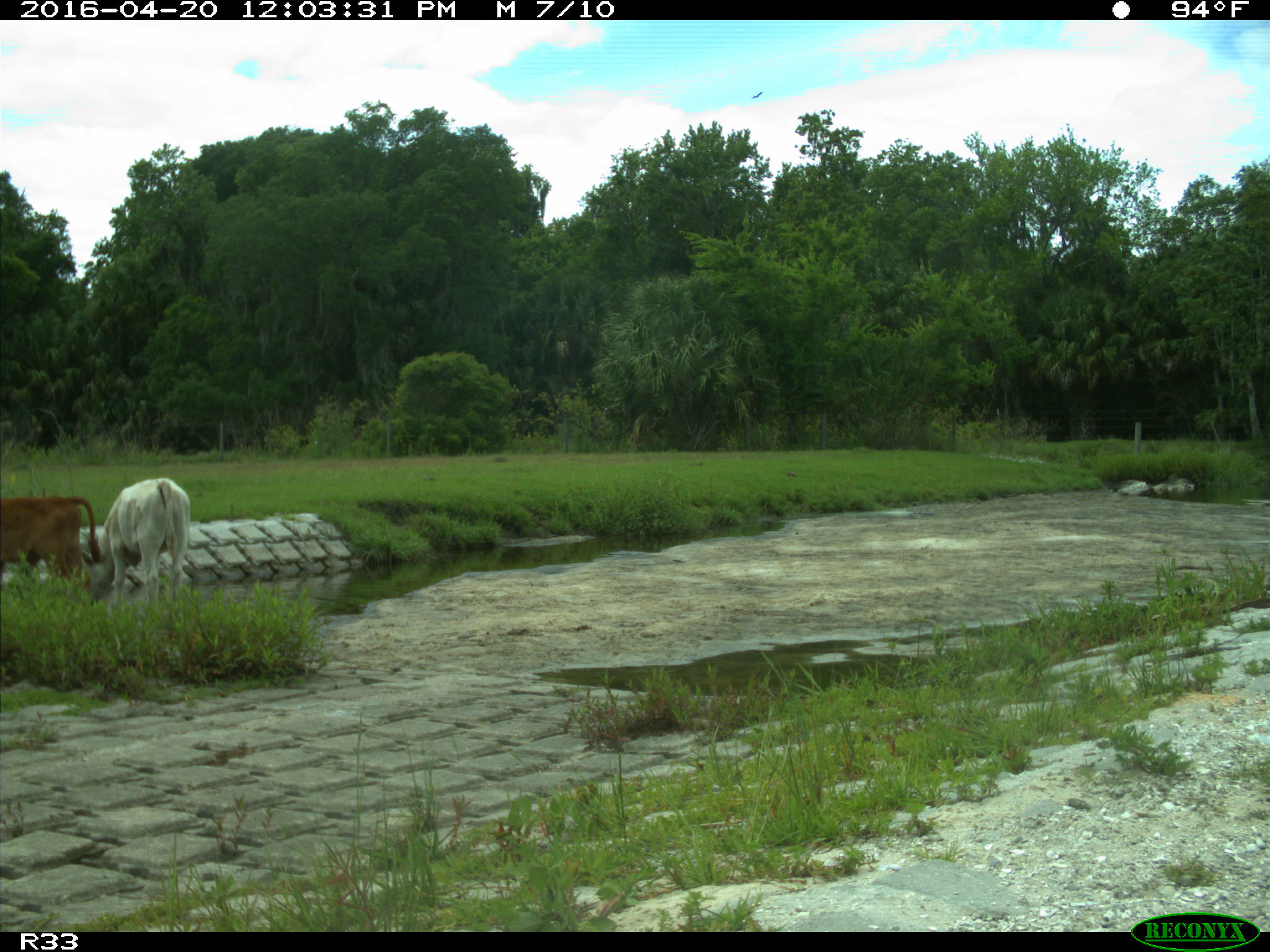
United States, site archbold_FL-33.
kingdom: Animalia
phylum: Chordata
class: Mammalia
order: Artiodactyla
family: Bovidae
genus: Bos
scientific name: Bos taurus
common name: domestic cow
Bos taurus (domestic cow).